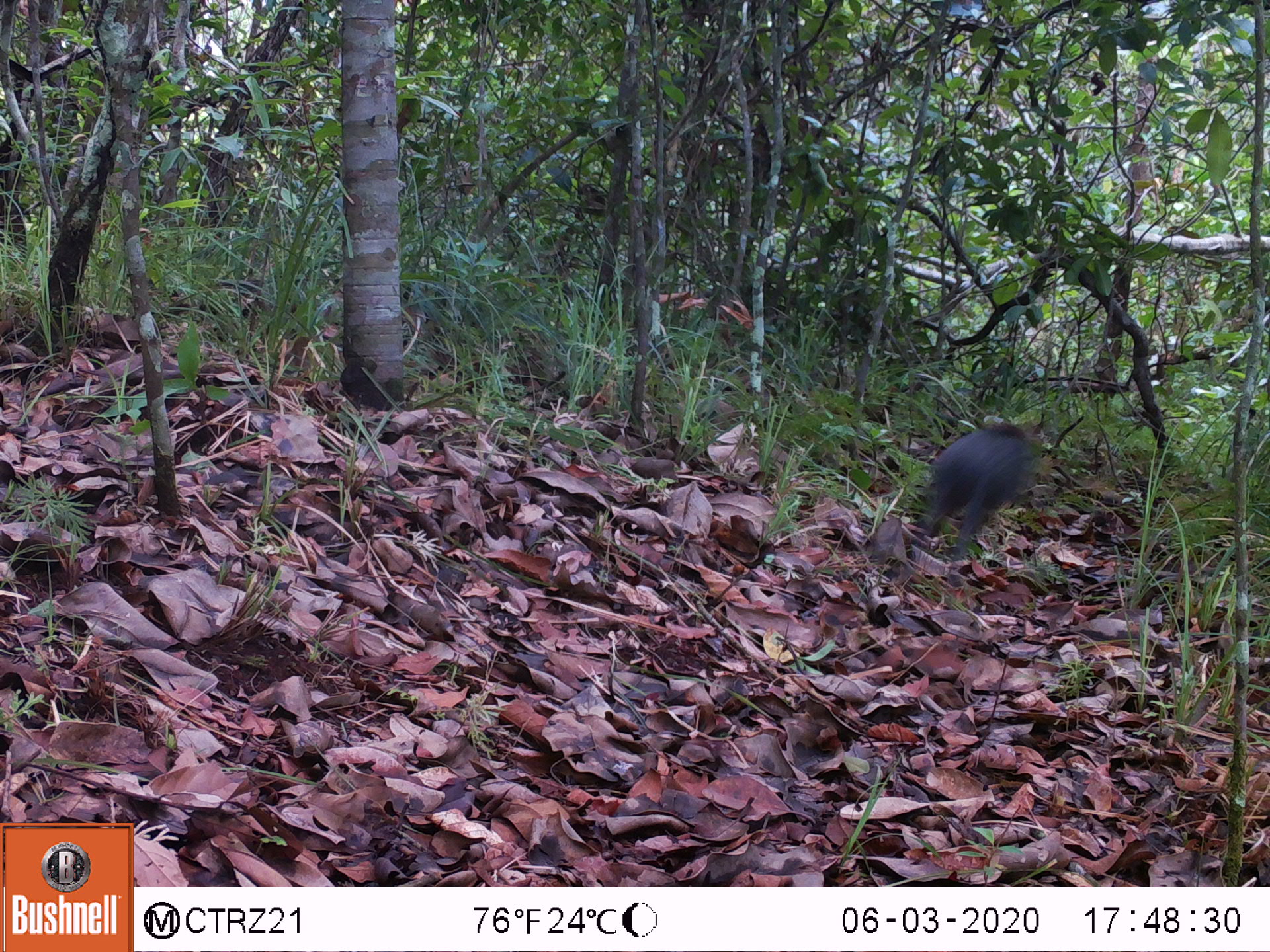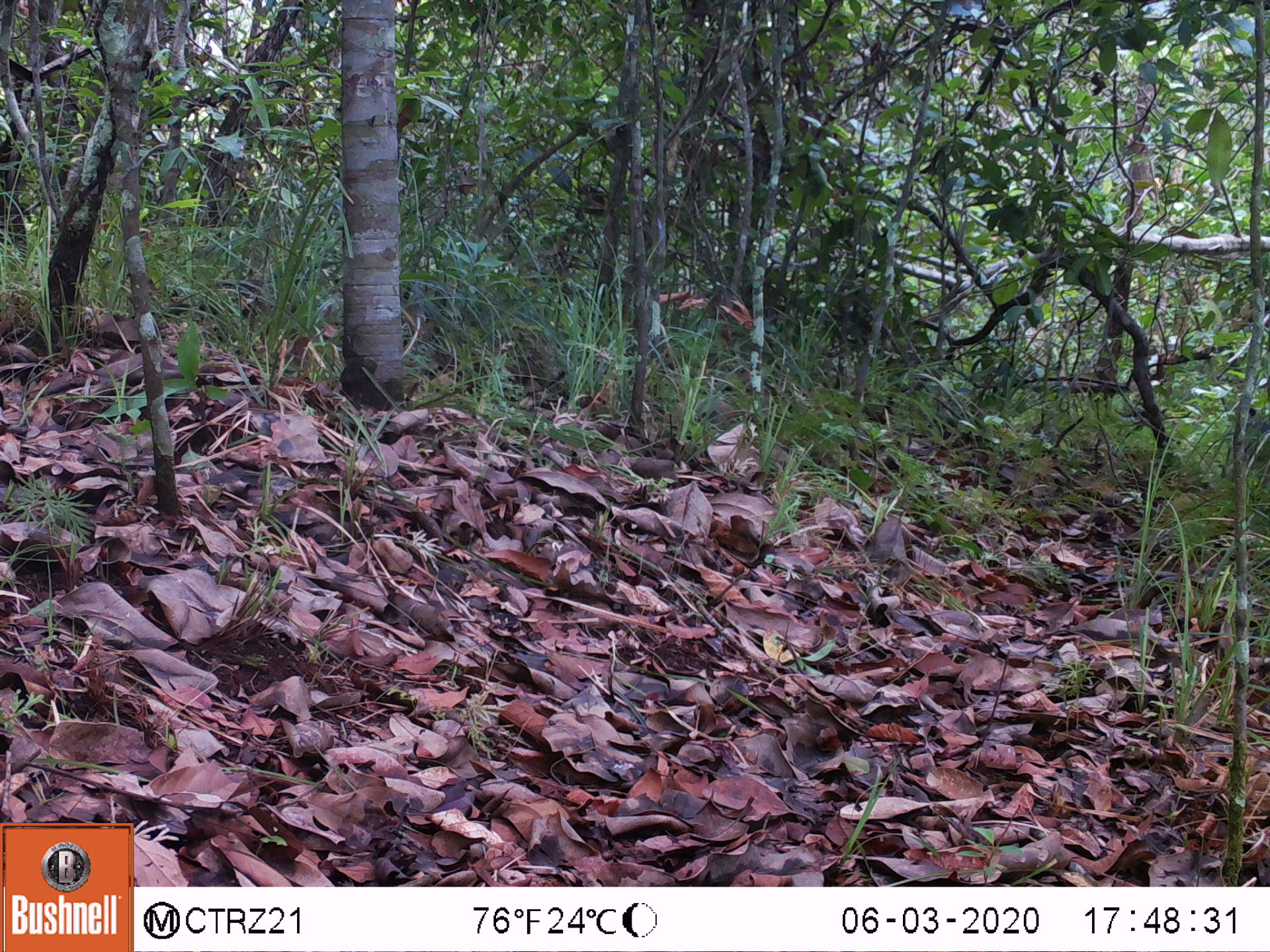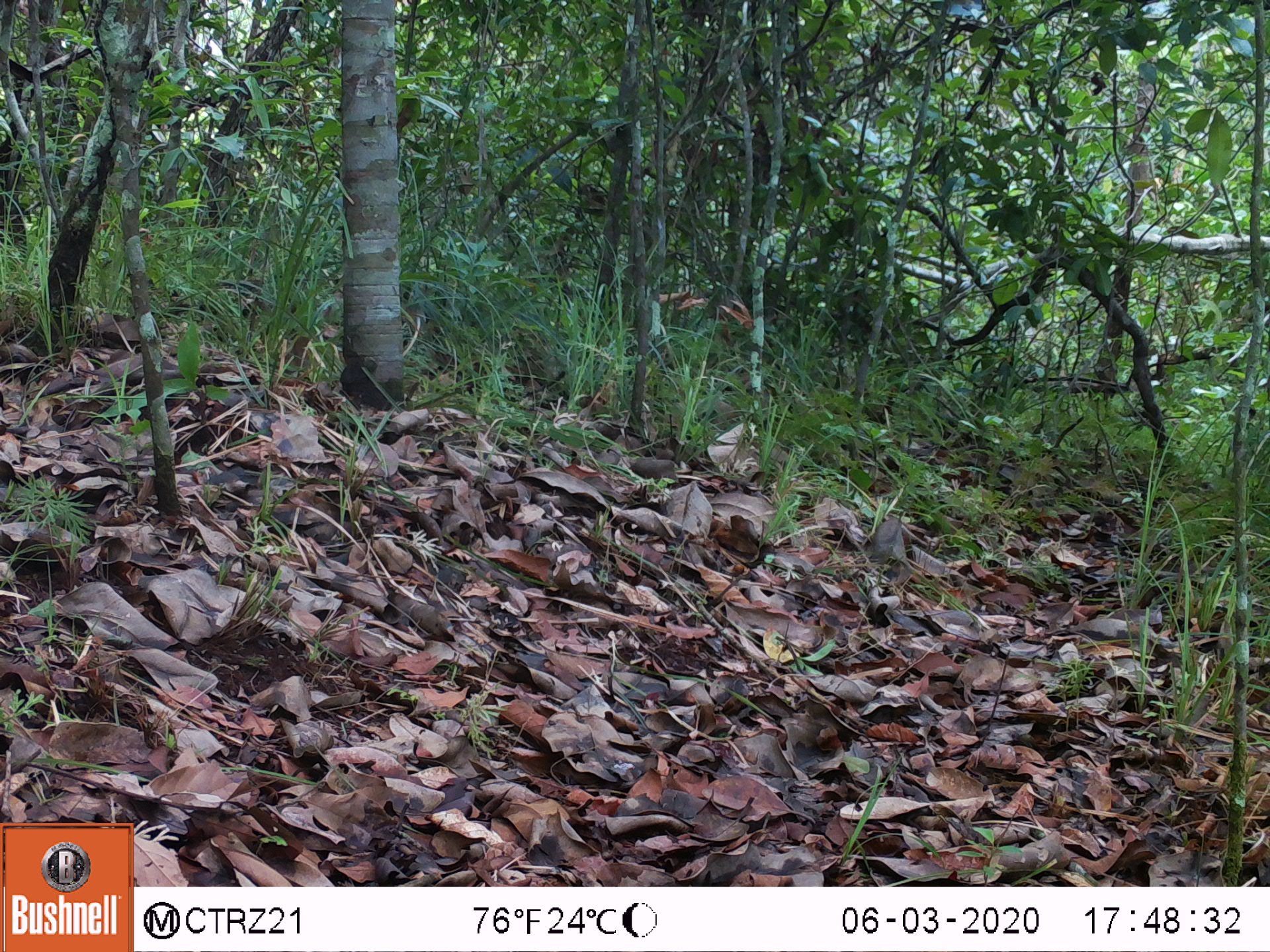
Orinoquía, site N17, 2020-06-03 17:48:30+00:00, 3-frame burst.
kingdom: Animalia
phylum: Chordata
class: Mammalia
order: Rodentia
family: Dasyproctidae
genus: Dasyprocta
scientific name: Dasyprocta fuliginosa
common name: black agouti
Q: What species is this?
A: Black agouti (Dasyprocta fuliginosa).